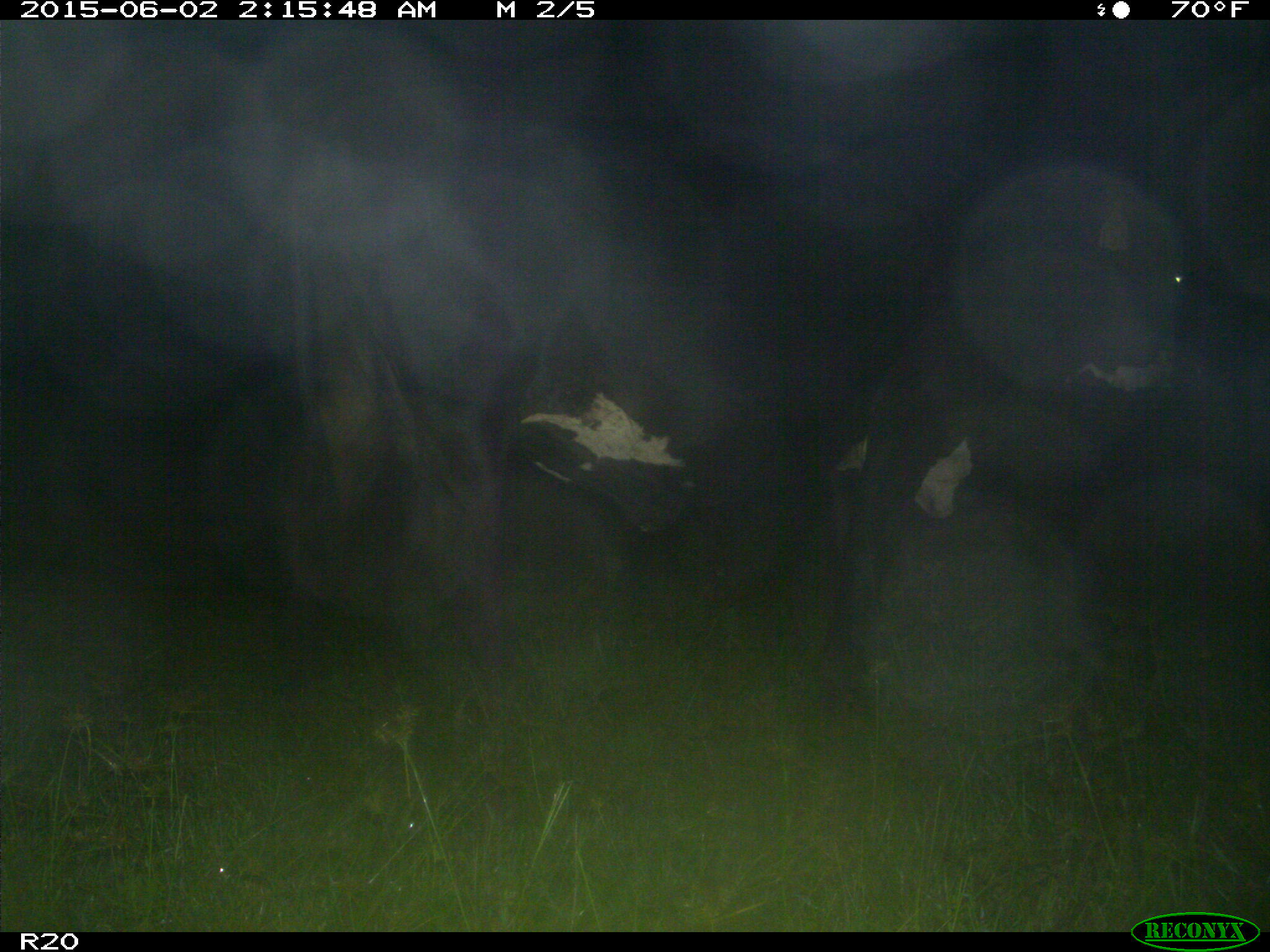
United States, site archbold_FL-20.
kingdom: Animalia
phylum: Chordata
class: Mammalia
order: Artiodactyla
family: Bovidae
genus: Bos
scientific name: Bos taurus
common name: domestic cow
Bos taurus (domestic cow).